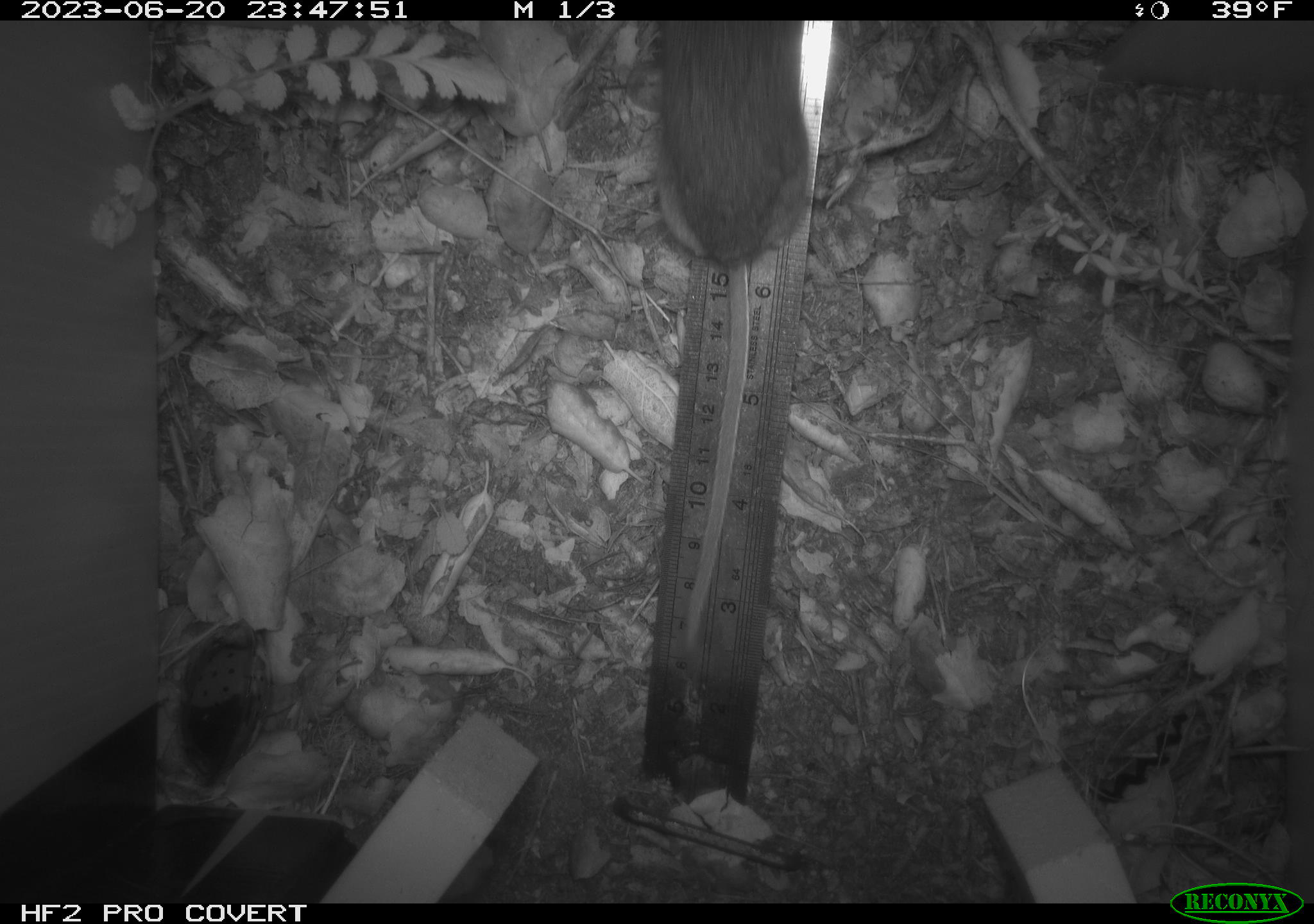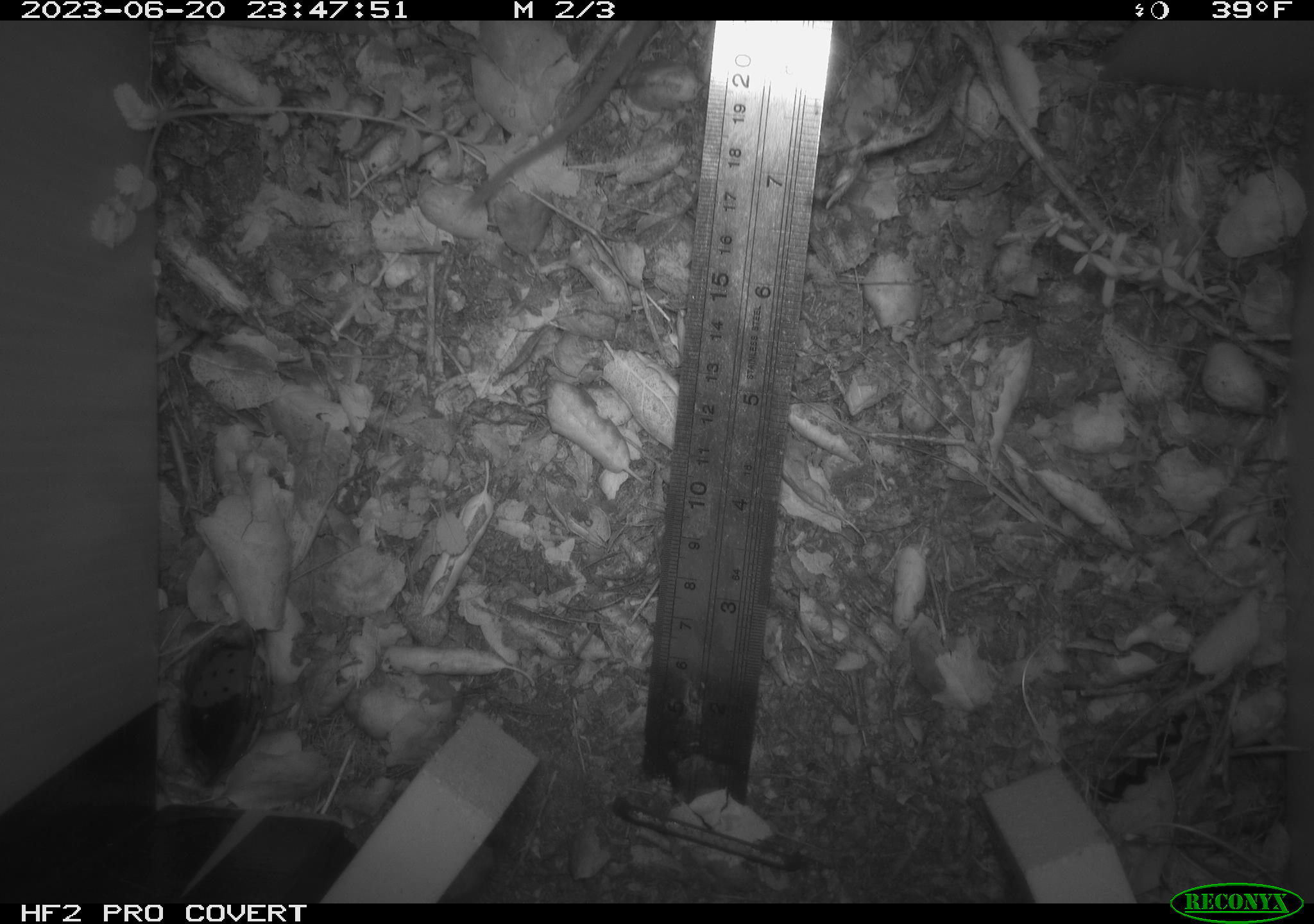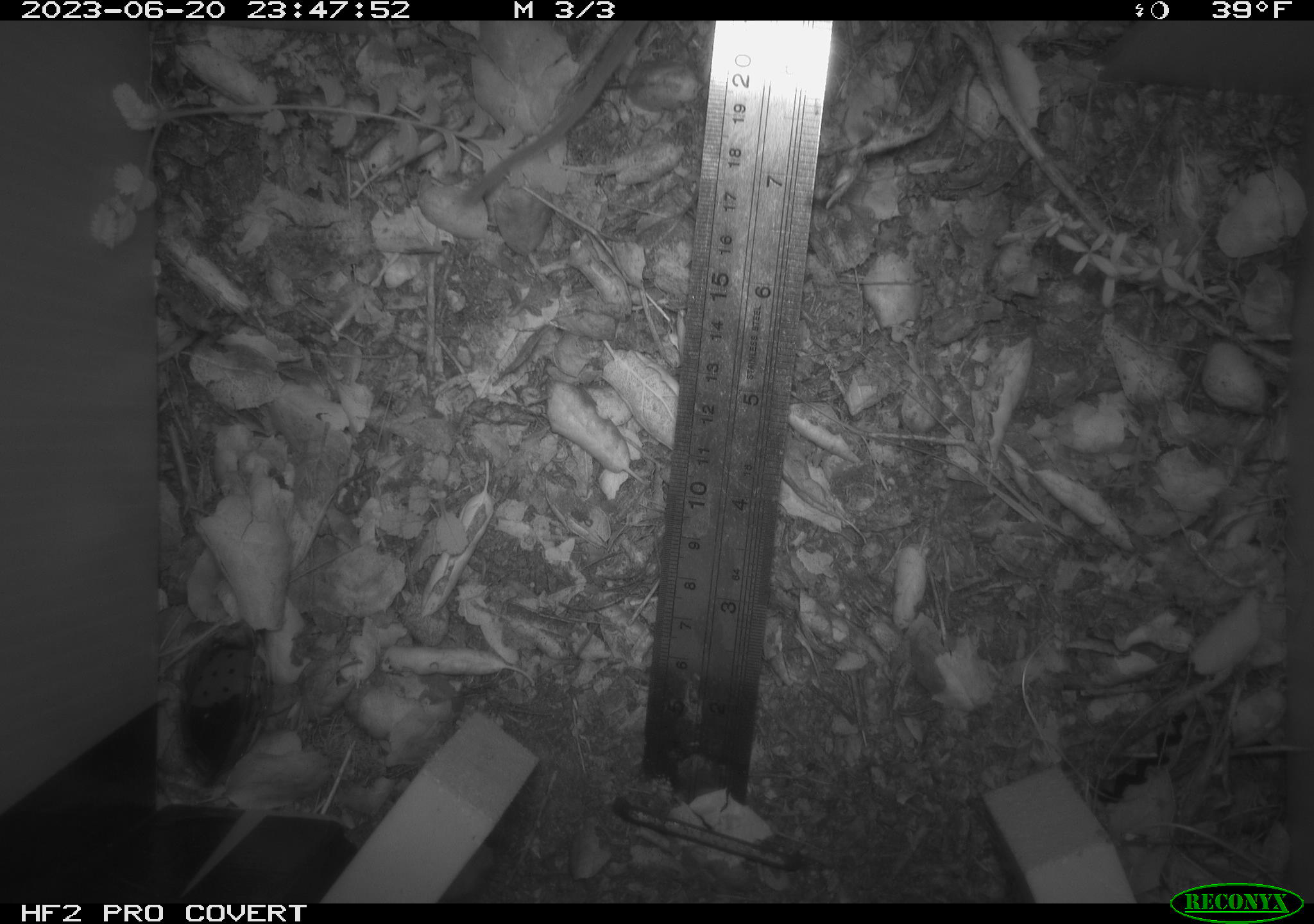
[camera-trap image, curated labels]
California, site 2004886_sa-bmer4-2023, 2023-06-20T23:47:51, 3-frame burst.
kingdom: Animalia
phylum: Chordata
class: Mammalia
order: Rodentia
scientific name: Rodentia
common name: mouse species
Mouse species (Rodentia).